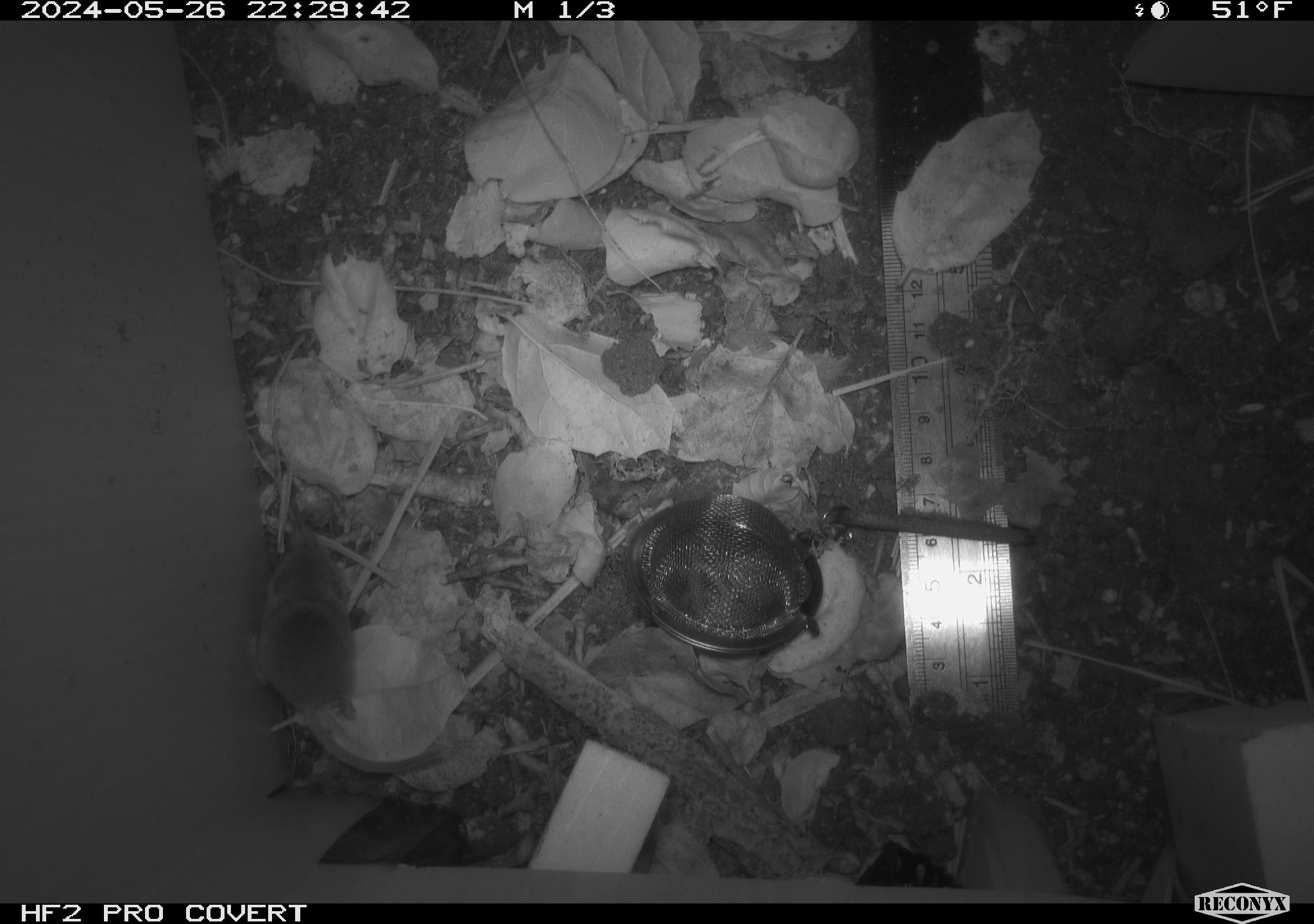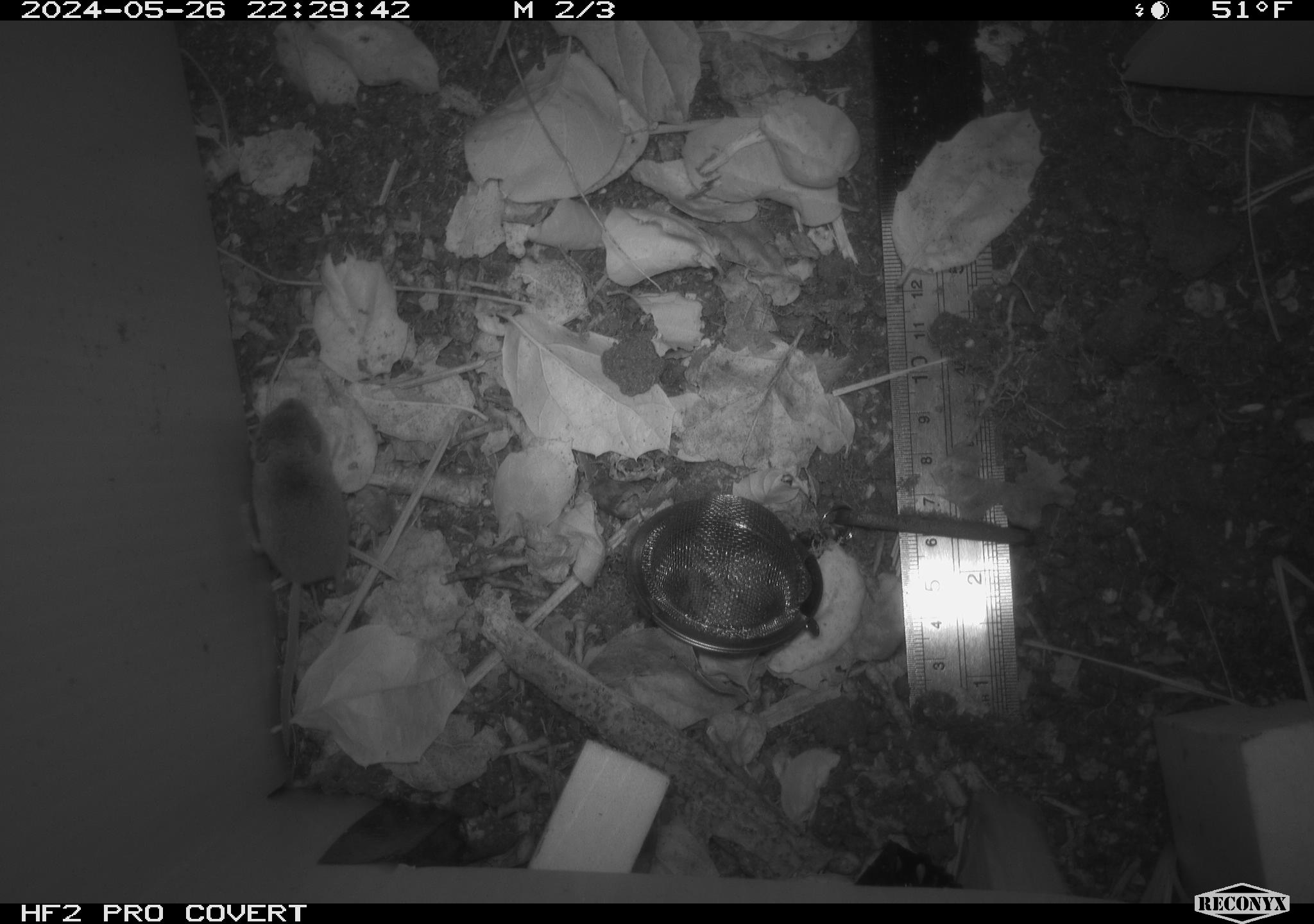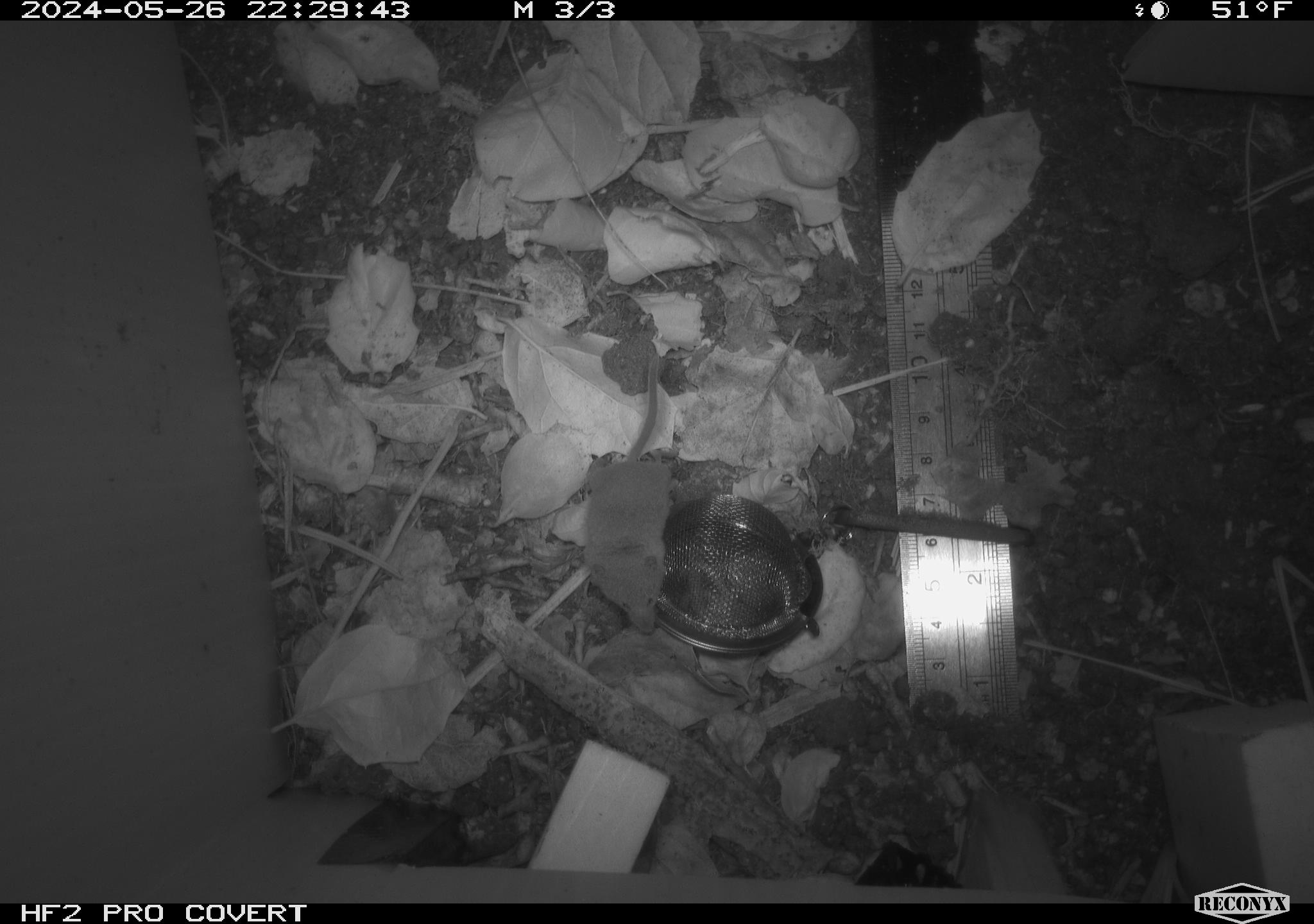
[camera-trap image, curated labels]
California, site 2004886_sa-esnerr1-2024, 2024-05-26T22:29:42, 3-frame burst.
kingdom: Animalia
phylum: Chordata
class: Mammalia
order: Eulipotyphla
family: Soricidae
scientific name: Soricidae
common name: shrews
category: soricidae family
Soricidae family (shrews) (Soricidae).